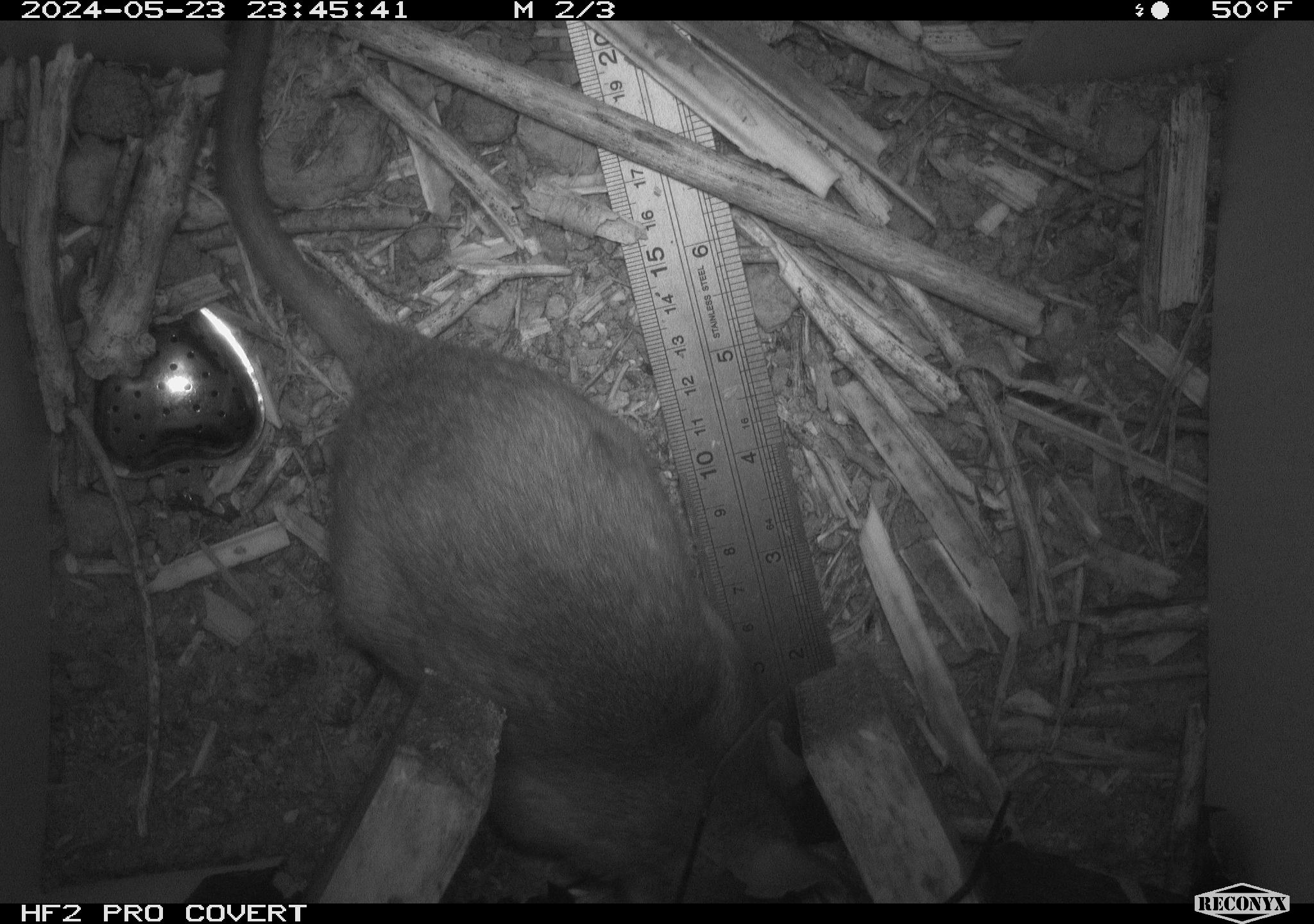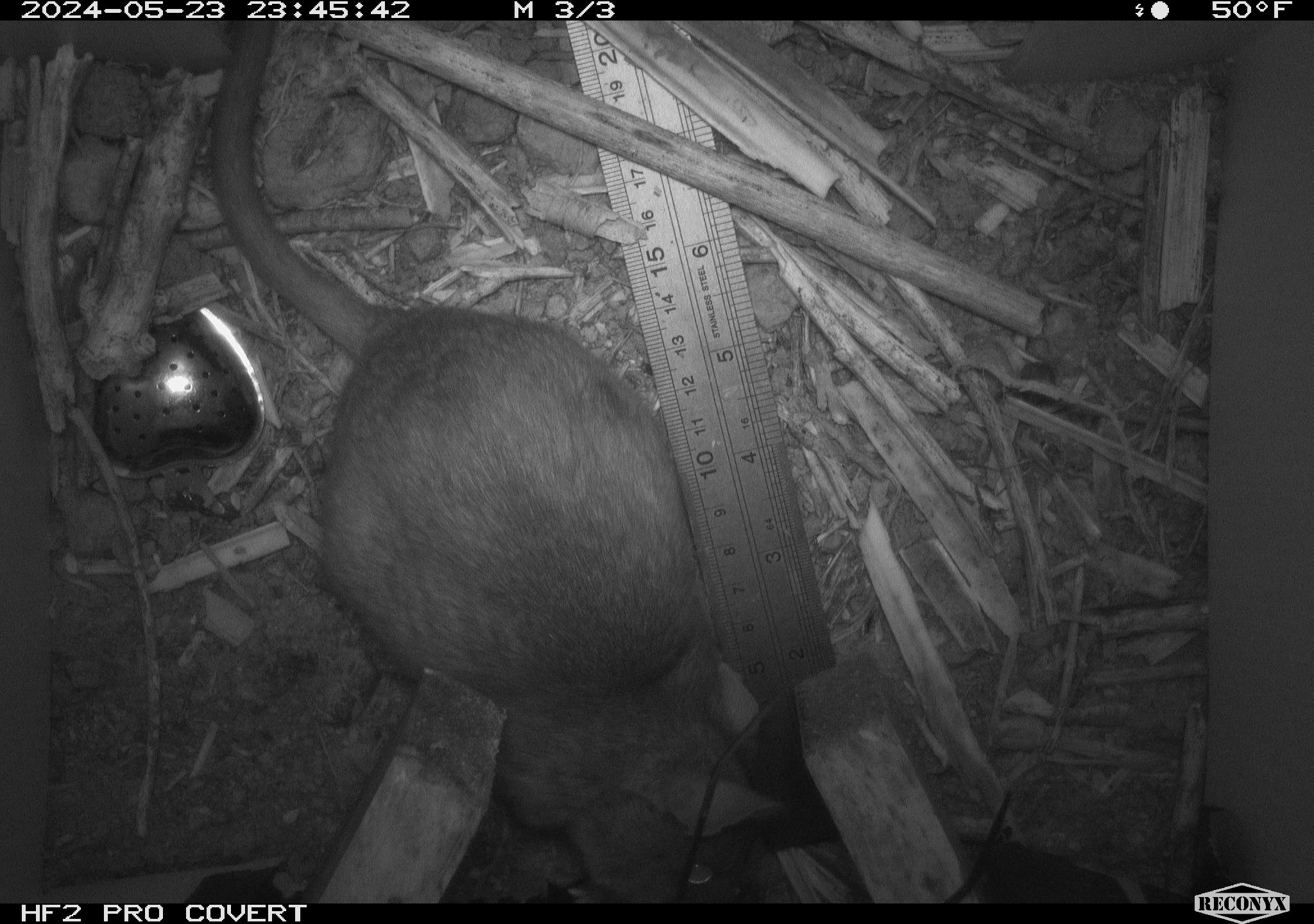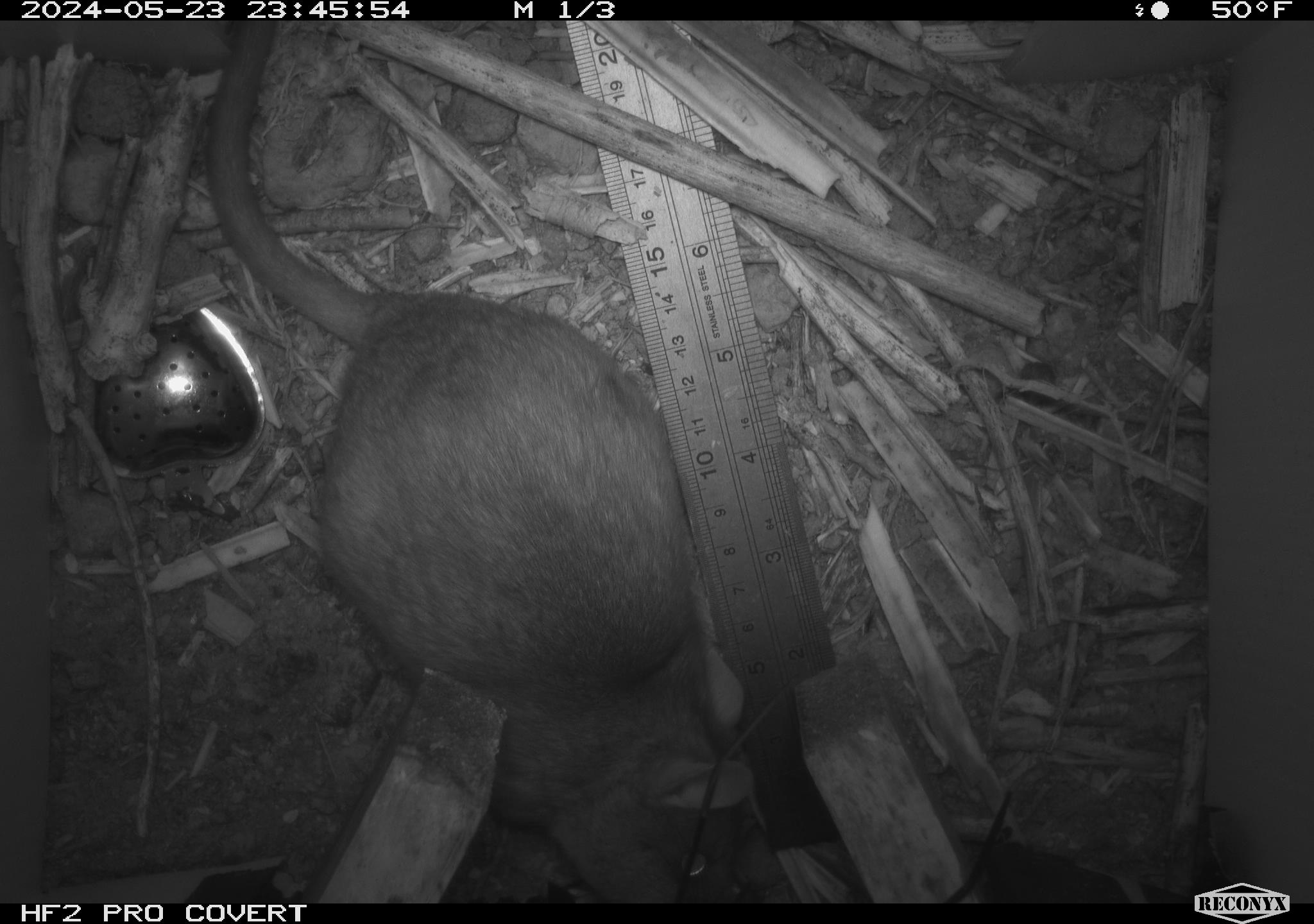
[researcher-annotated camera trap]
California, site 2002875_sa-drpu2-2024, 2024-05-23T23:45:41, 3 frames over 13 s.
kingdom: Animalia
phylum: Chordata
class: Mammalia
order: Rodentia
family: Cricetidae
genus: Neotoma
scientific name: Neotoma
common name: pack rat or woodrat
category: neotoma species